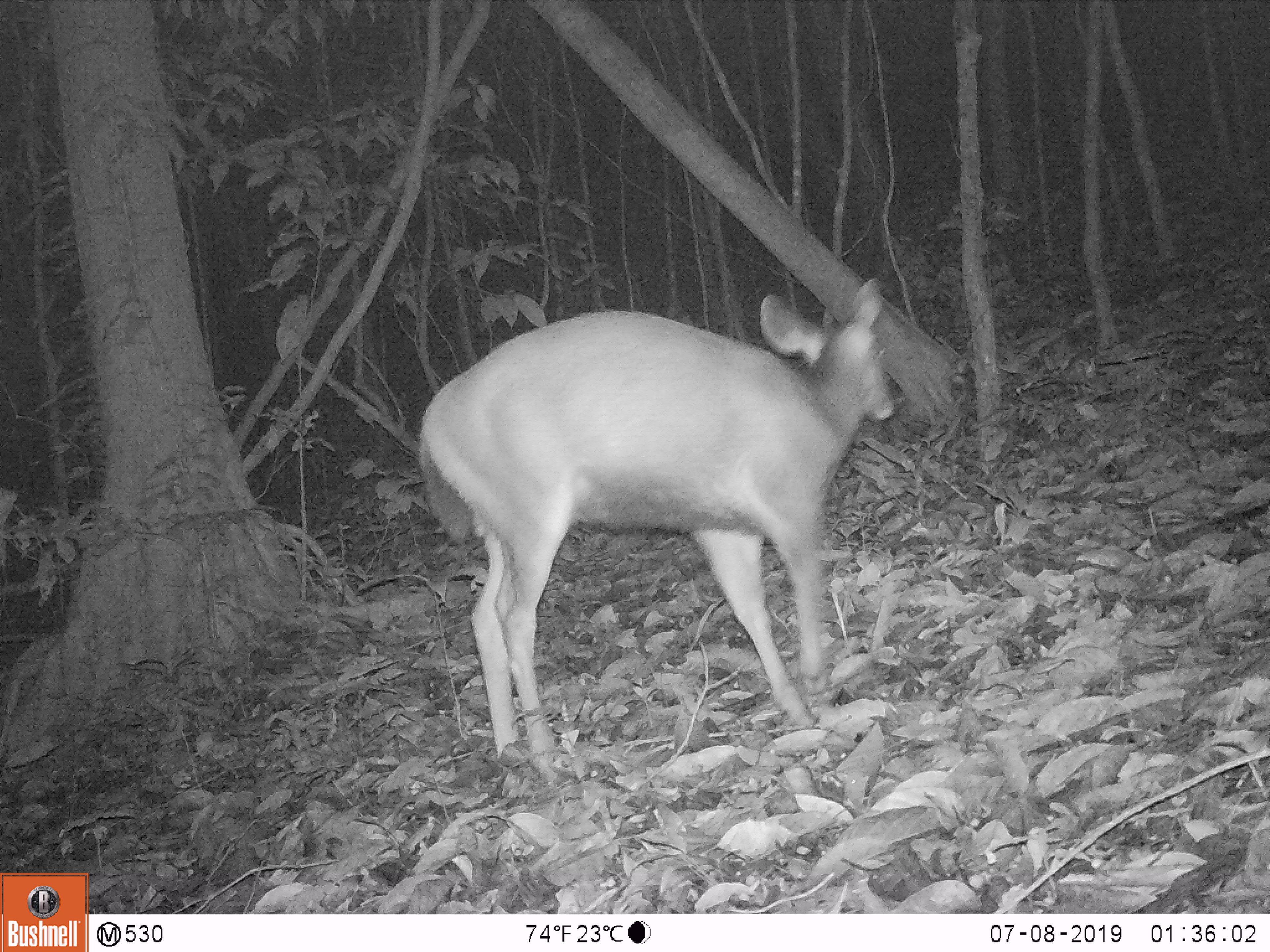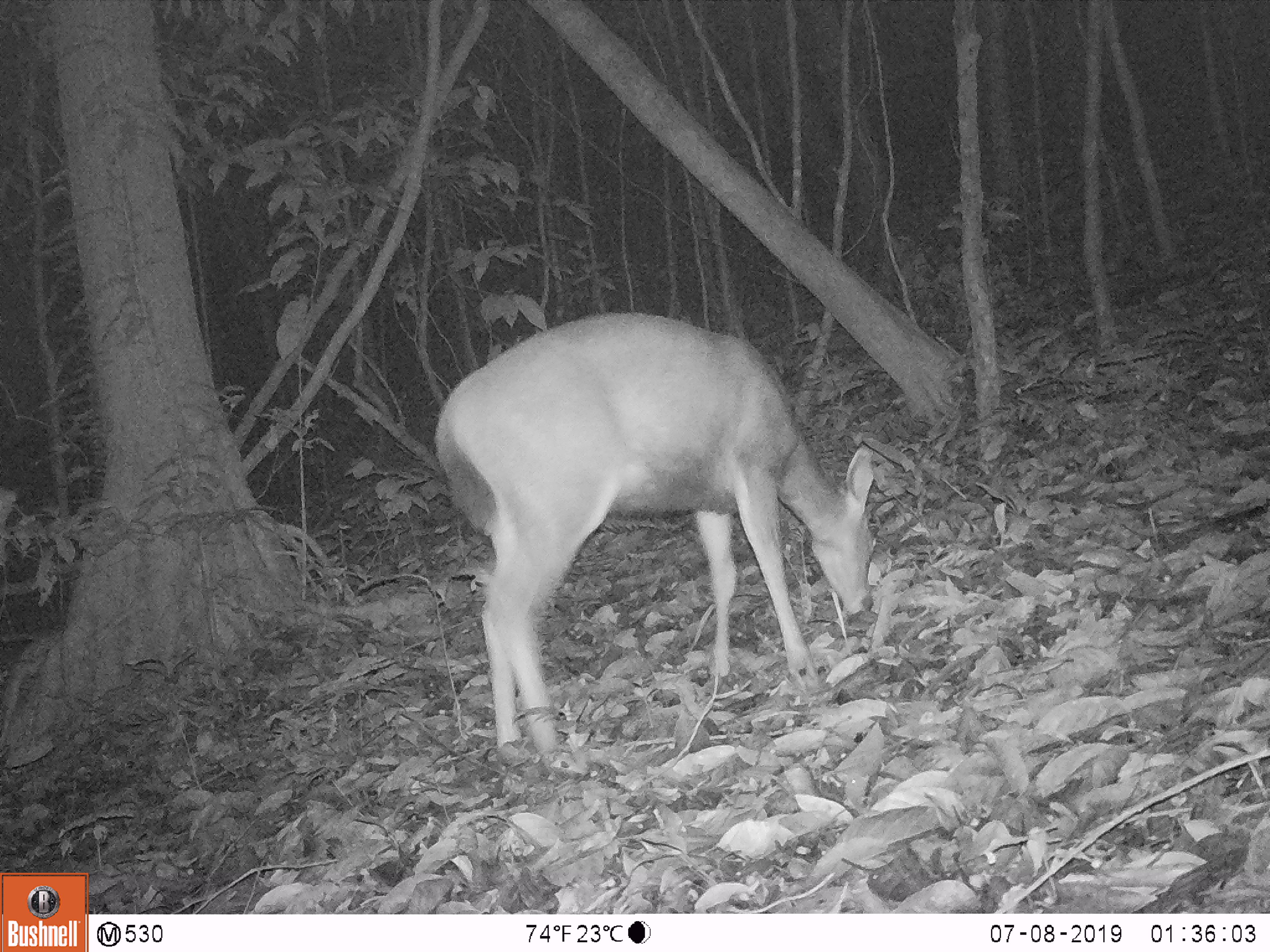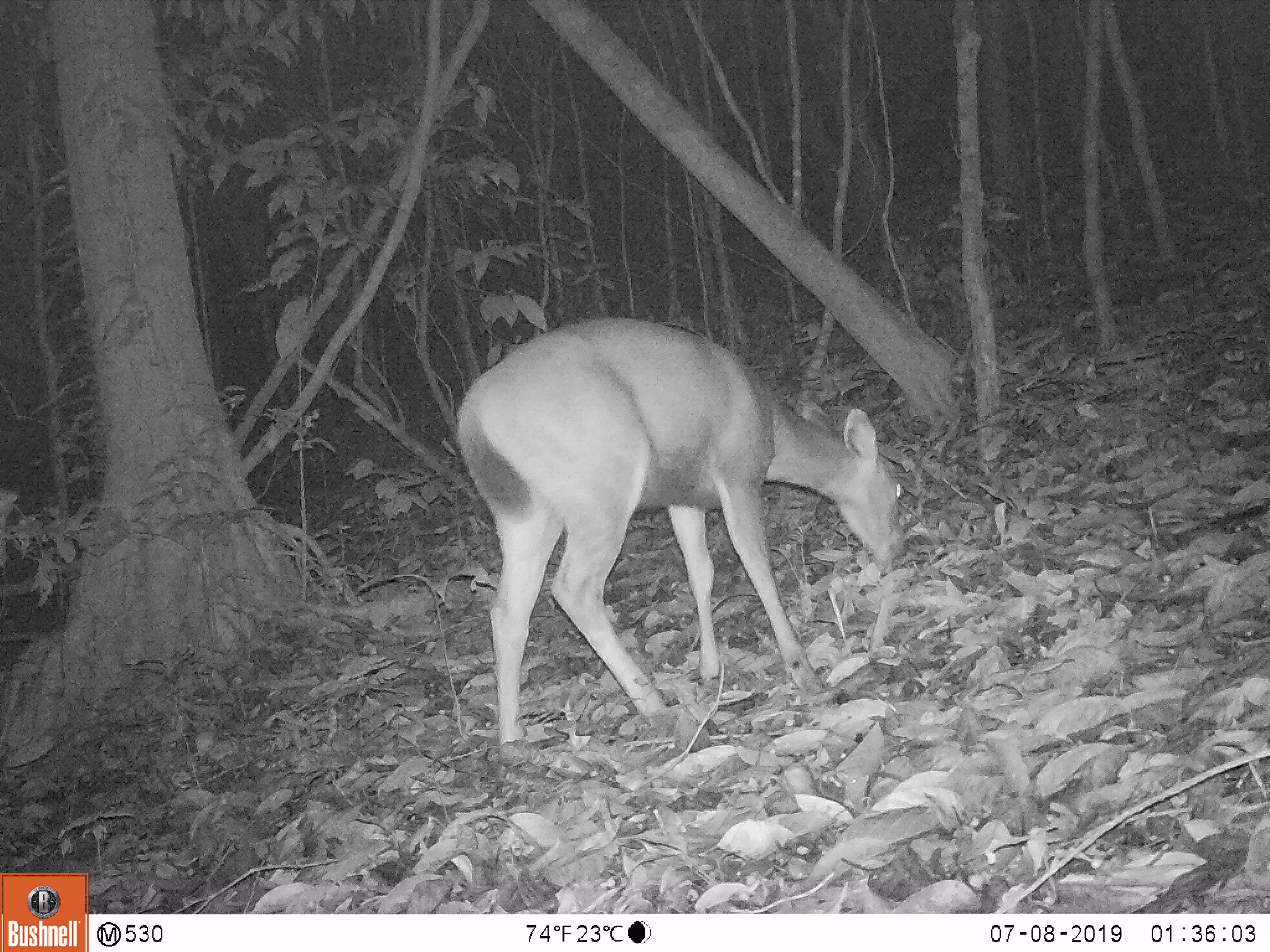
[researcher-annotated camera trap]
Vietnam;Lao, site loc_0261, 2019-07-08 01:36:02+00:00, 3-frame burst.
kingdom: Animalia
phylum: Chordata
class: Mammalia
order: Artiodactyla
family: Cervidae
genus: Rusa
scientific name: Rusa unicolor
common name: sambar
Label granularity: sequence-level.